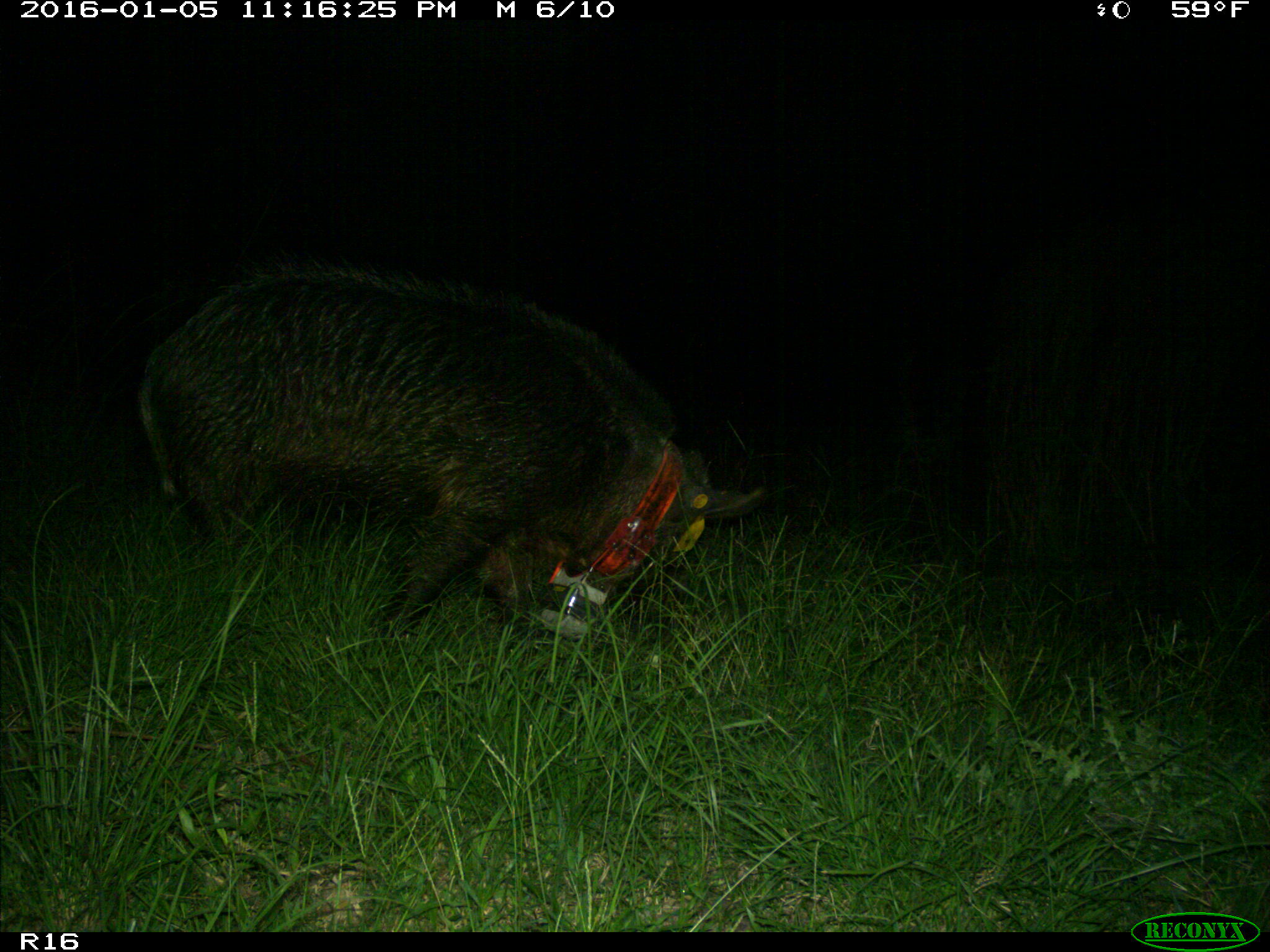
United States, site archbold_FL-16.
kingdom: Animalia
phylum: Chordata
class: Mammalia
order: Artiodactyla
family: Suidae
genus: Sus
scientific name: Sus scrofa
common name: wild boar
Sus scrofa (wild boar).